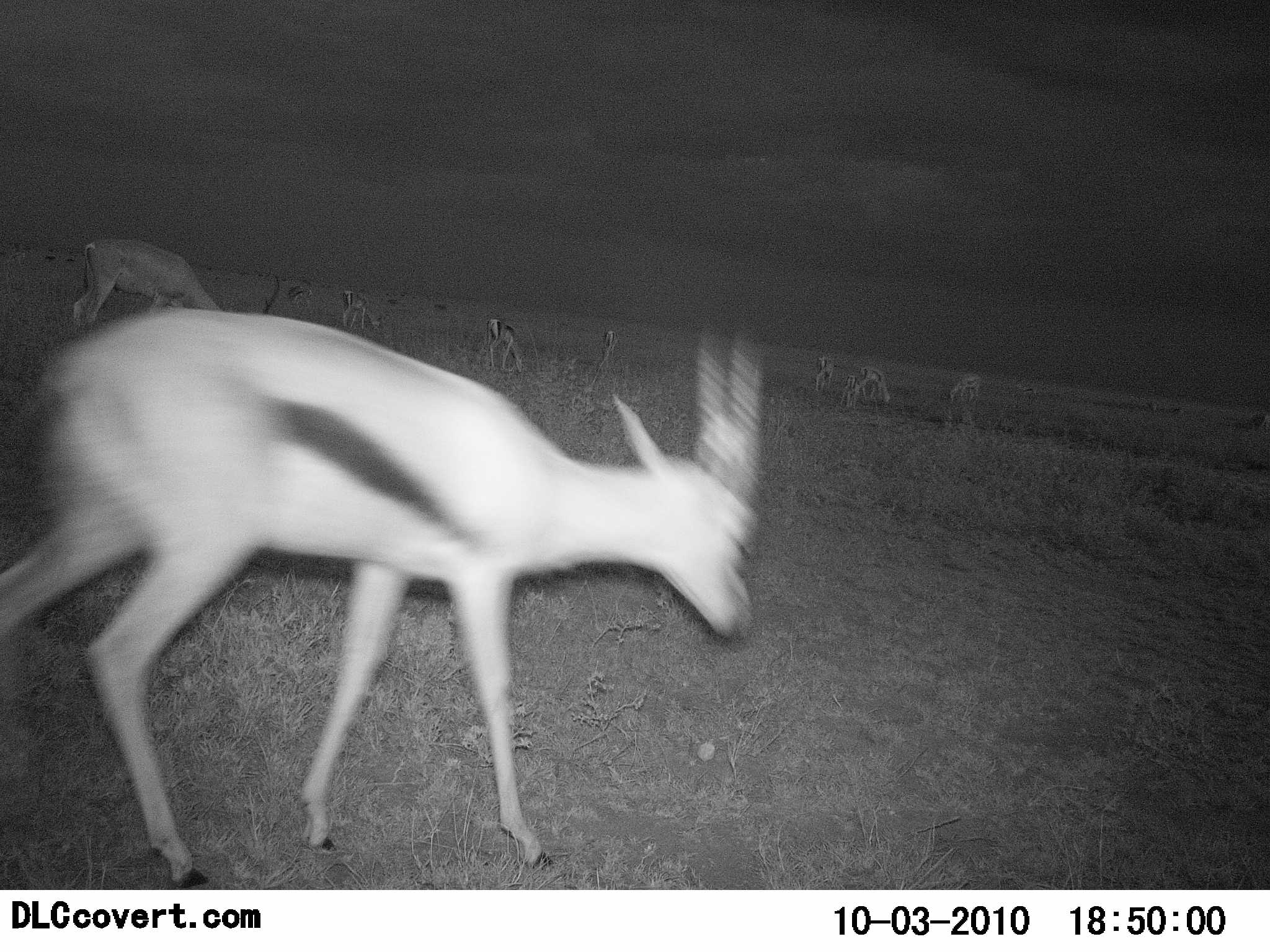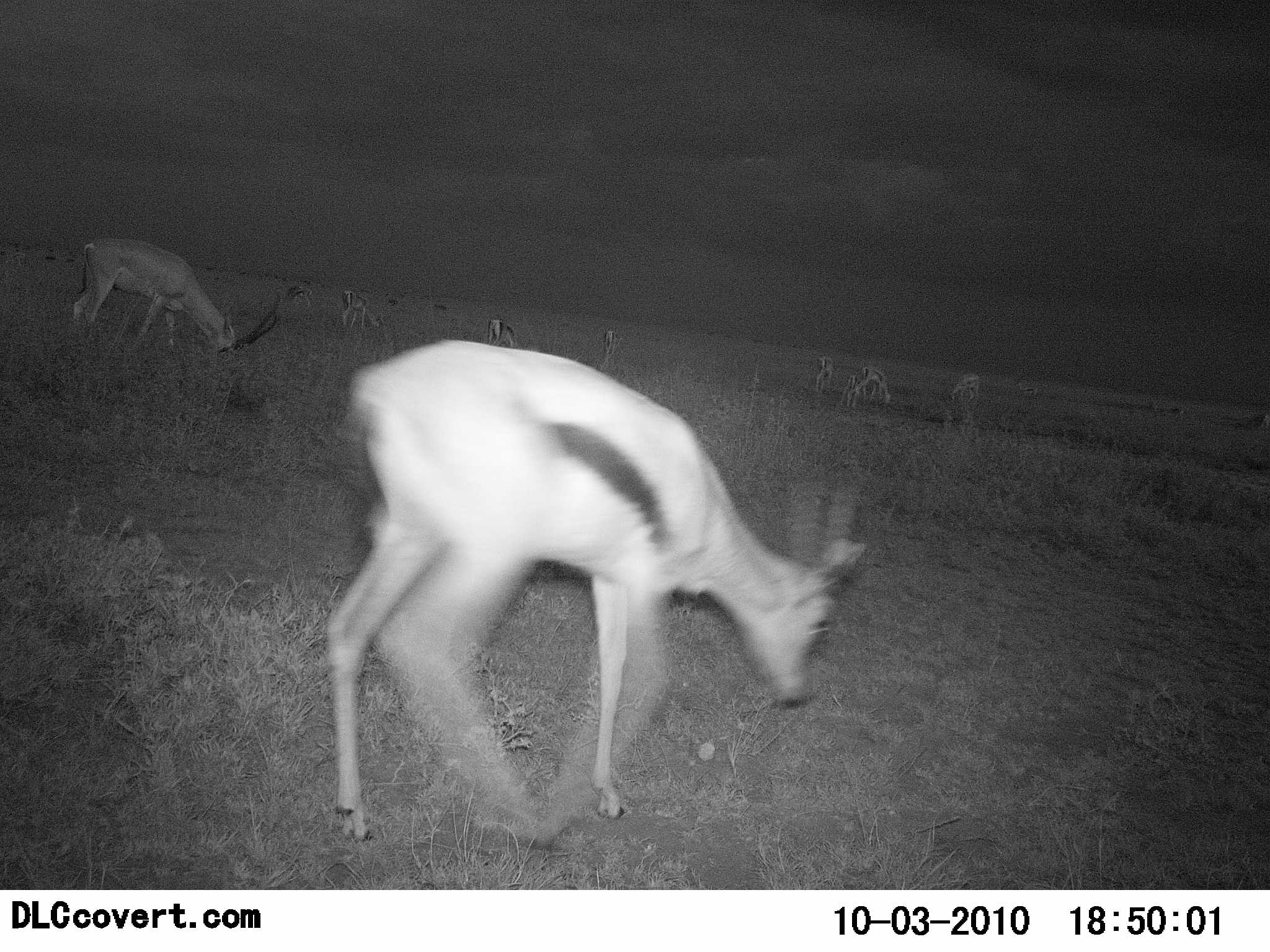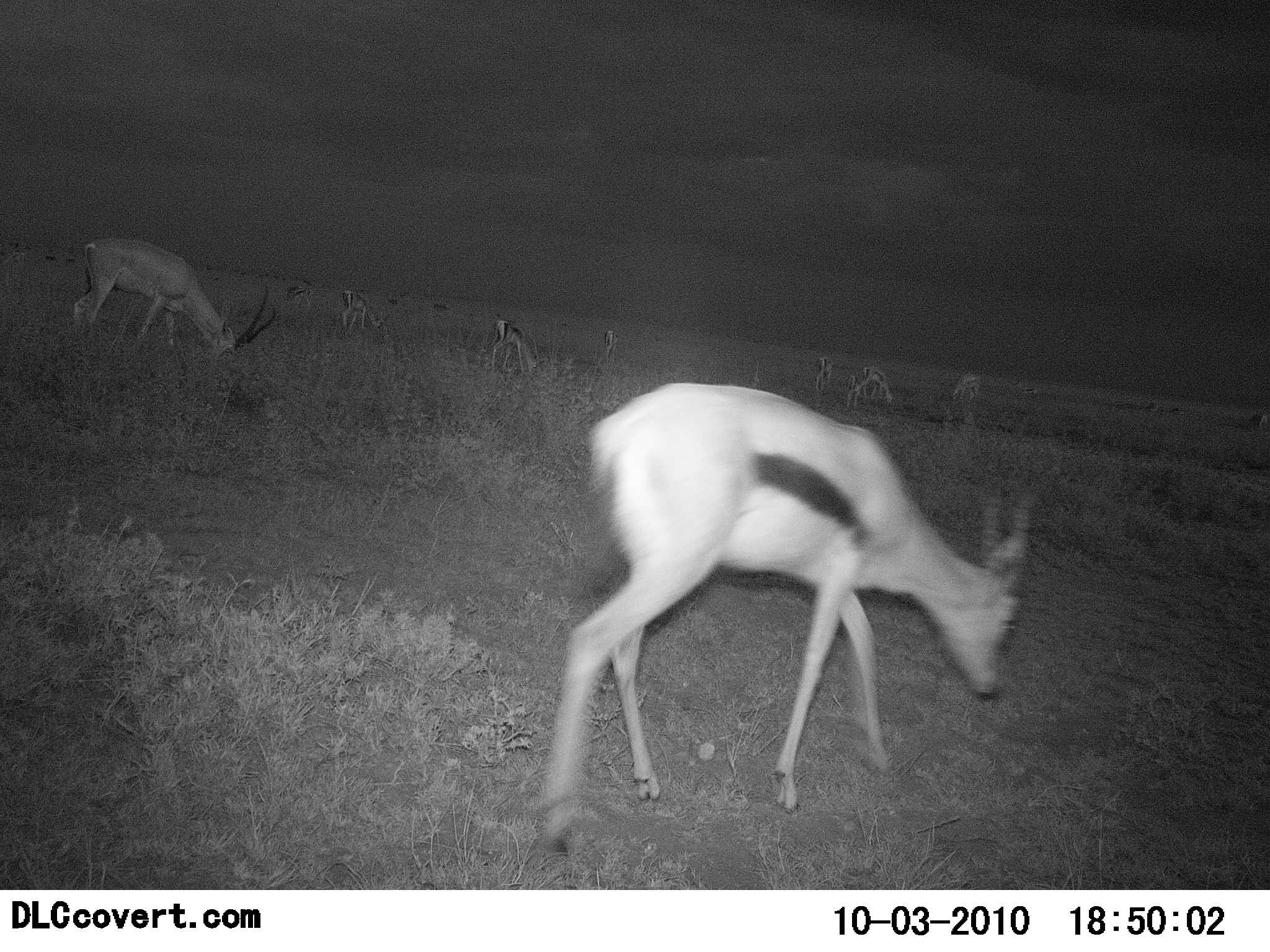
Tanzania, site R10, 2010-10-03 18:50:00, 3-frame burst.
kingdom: Animalia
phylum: Chordata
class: Mammalia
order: Artiodactyla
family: Bovidae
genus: Eudorcas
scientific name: Eudorcas thomsonii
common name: thomson's gazelle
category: gazellethomsons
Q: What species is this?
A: Gazellethomsons (thomson's gazelle) (Eudorcas thomsonii).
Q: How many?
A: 9.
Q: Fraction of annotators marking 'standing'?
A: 30%.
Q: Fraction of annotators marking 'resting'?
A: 0%.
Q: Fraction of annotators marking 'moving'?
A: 50%.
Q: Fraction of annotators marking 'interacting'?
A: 0%.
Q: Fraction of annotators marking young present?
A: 0%.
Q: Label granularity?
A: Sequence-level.